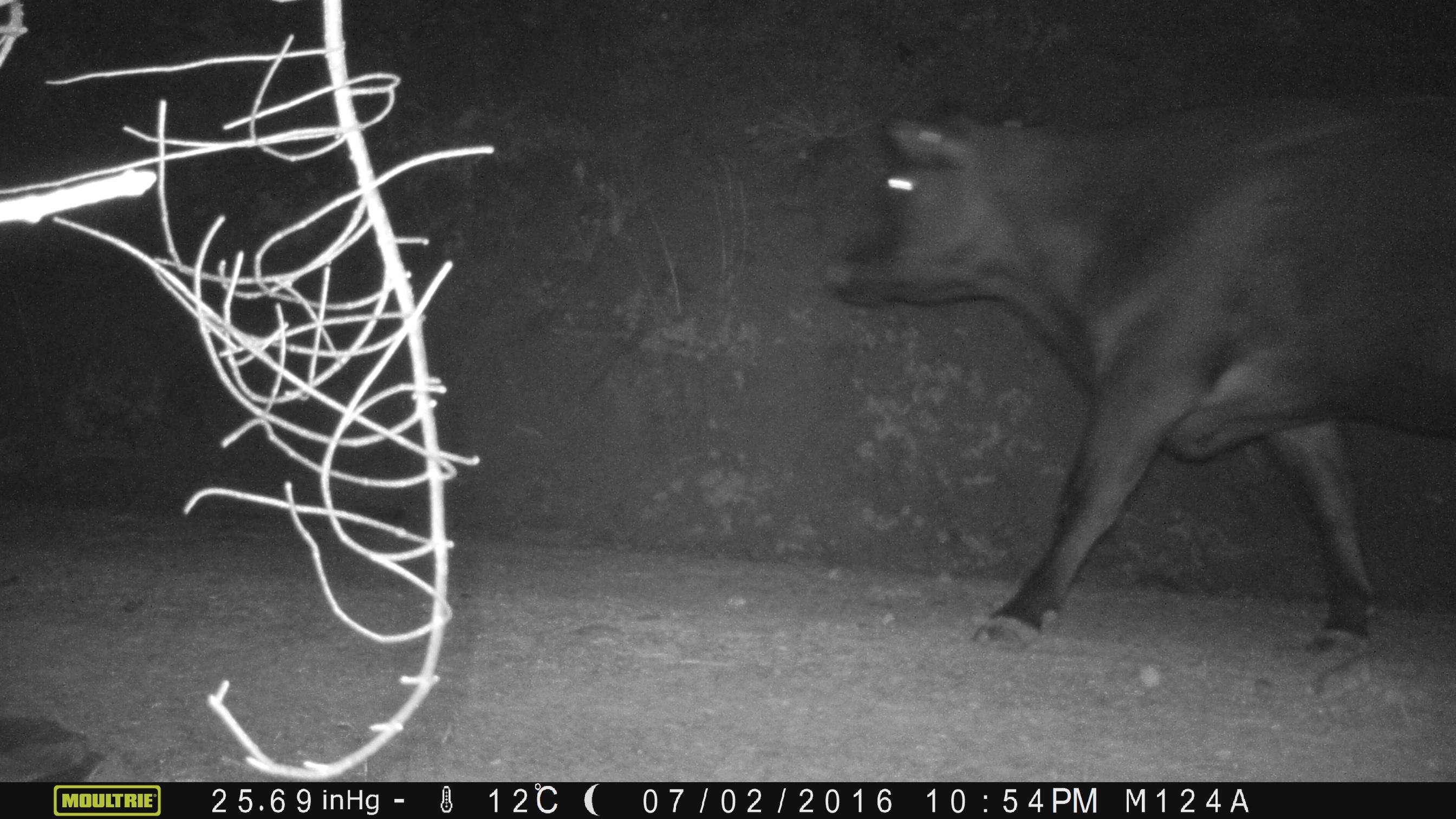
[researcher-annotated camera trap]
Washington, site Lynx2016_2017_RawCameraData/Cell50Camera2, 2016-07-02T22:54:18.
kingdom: Animalia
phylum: Chordata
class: Mammalia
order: Artiodactyla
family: Bovidae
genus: Bos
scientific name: Bos taurus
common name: domestic cattle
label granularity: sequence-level